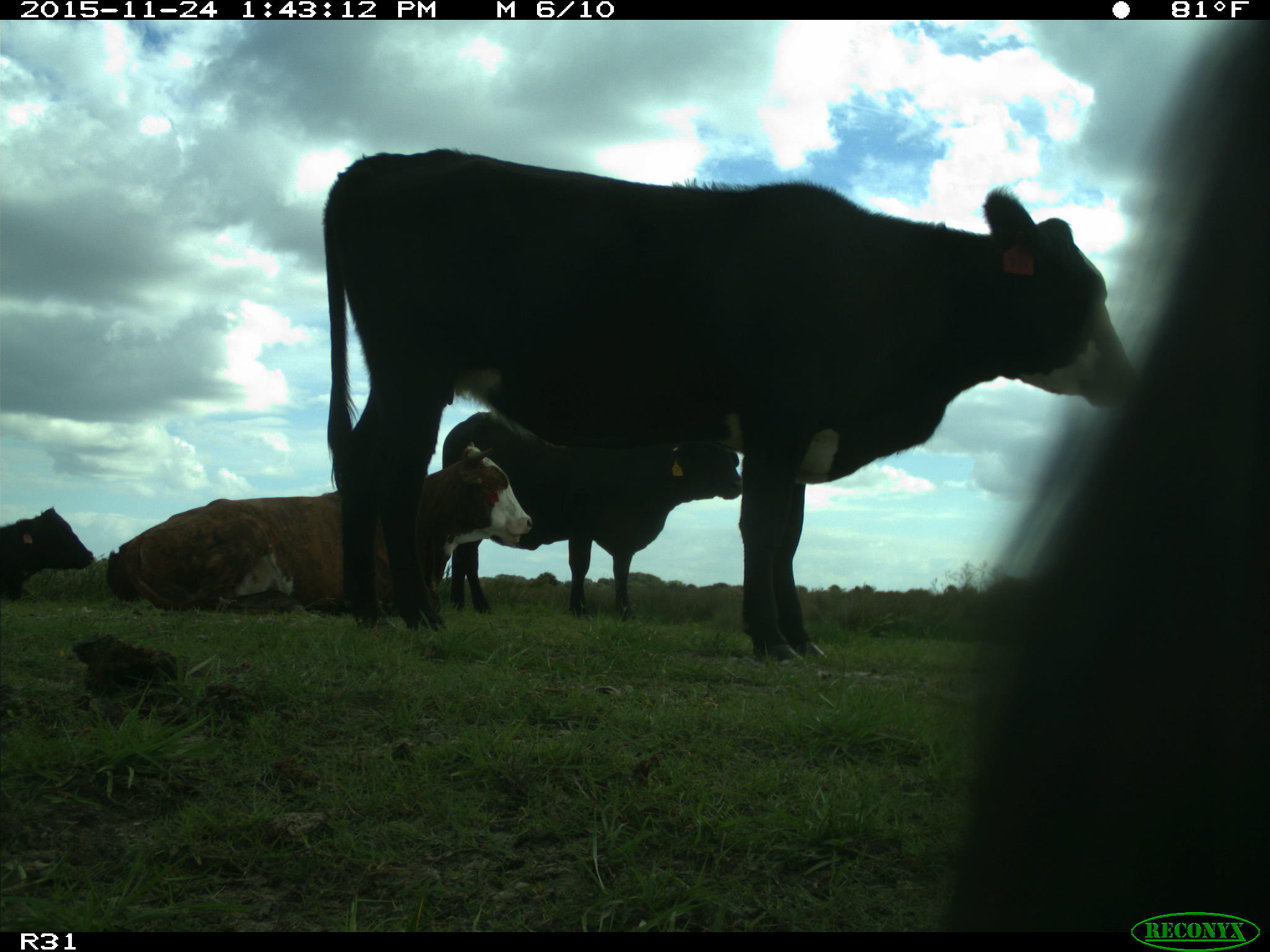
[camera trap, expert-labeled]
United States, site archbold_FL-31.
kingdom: Animalia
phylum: Chordata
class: Mammalia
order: Artiodactyla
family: Bovidae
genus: Bos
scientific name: Bos taurus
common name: domestic cow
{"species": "Bos taurus (domestic cow)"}